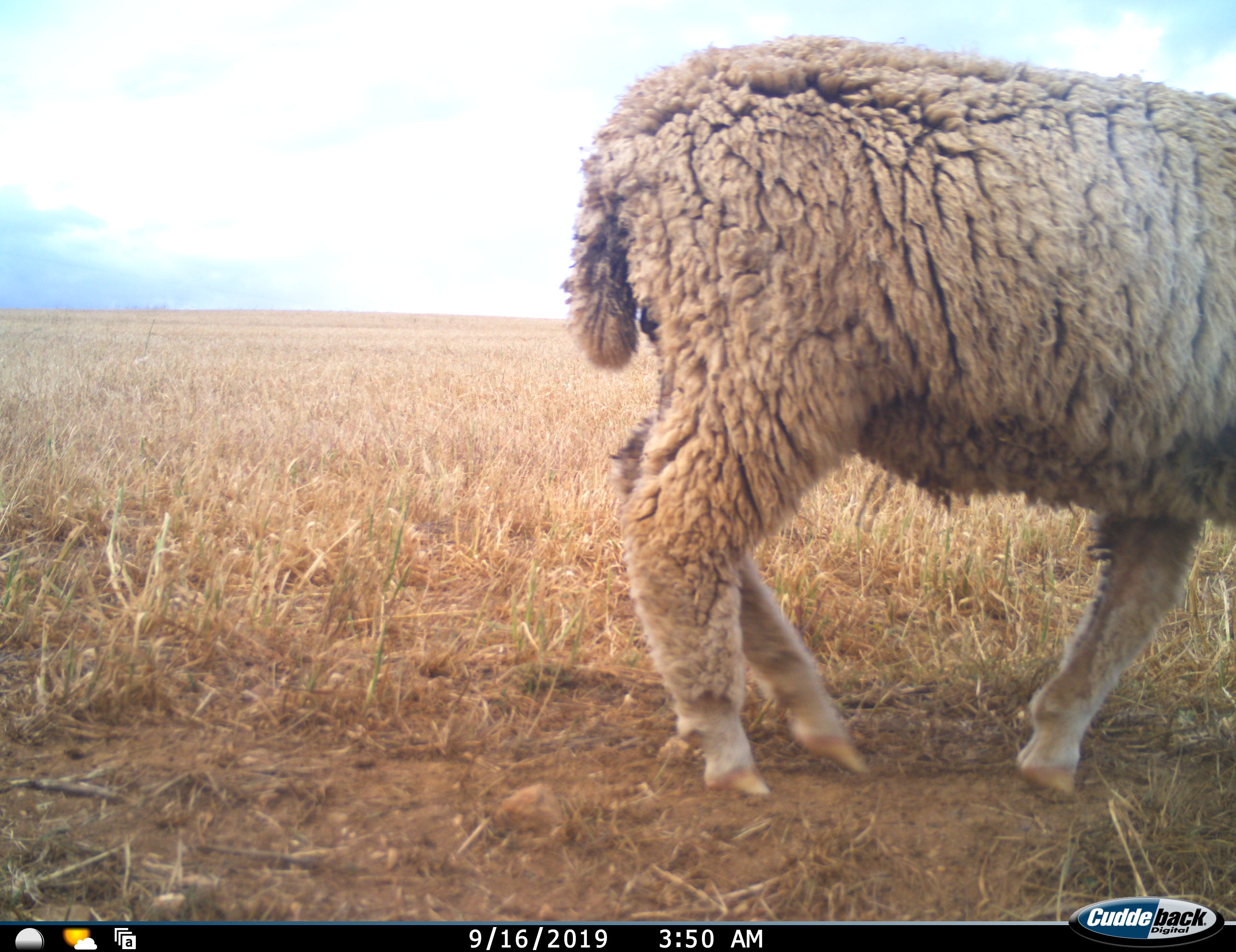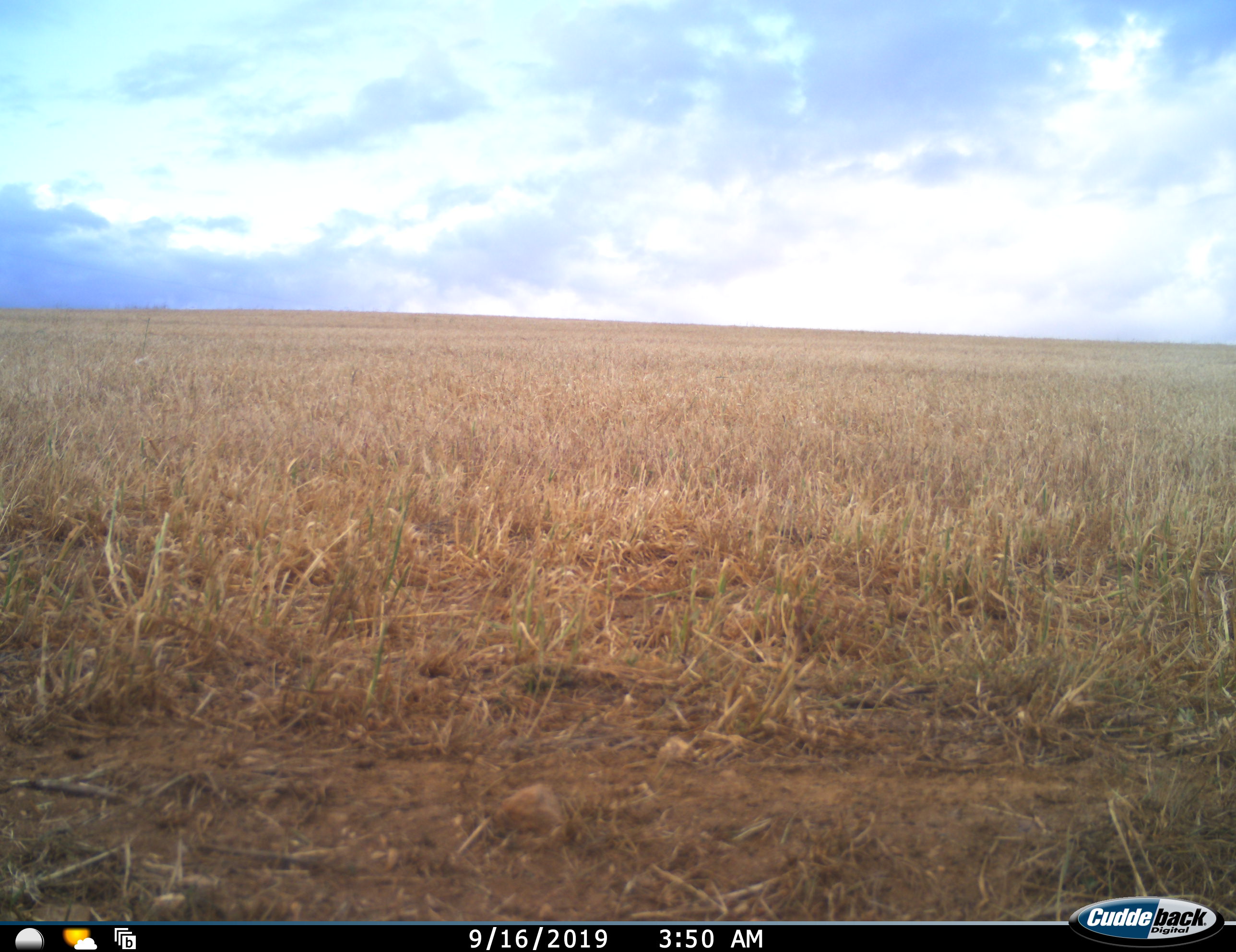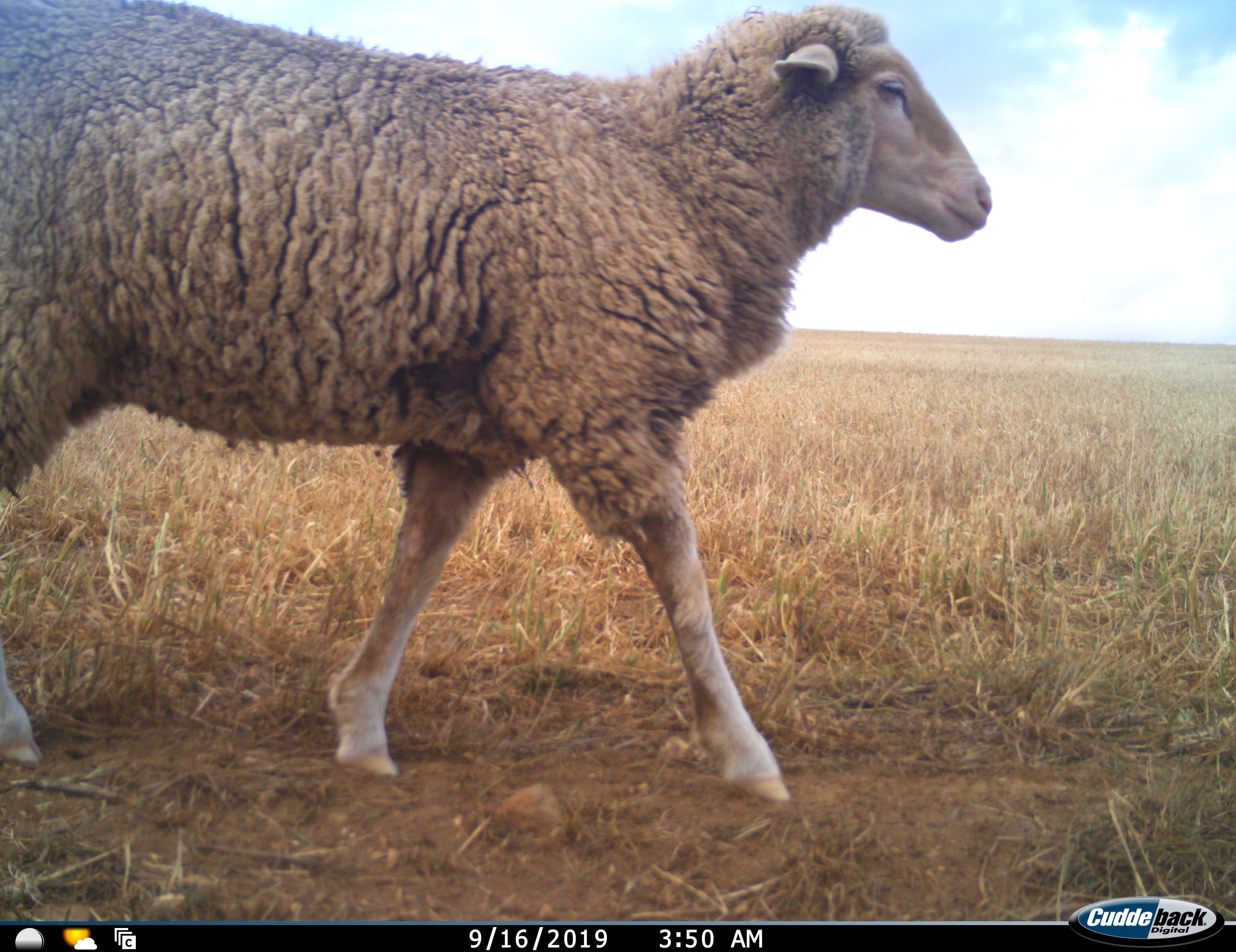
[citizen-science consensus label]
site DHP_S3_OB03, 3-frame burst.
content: unidentified animal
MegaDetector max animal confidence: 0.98